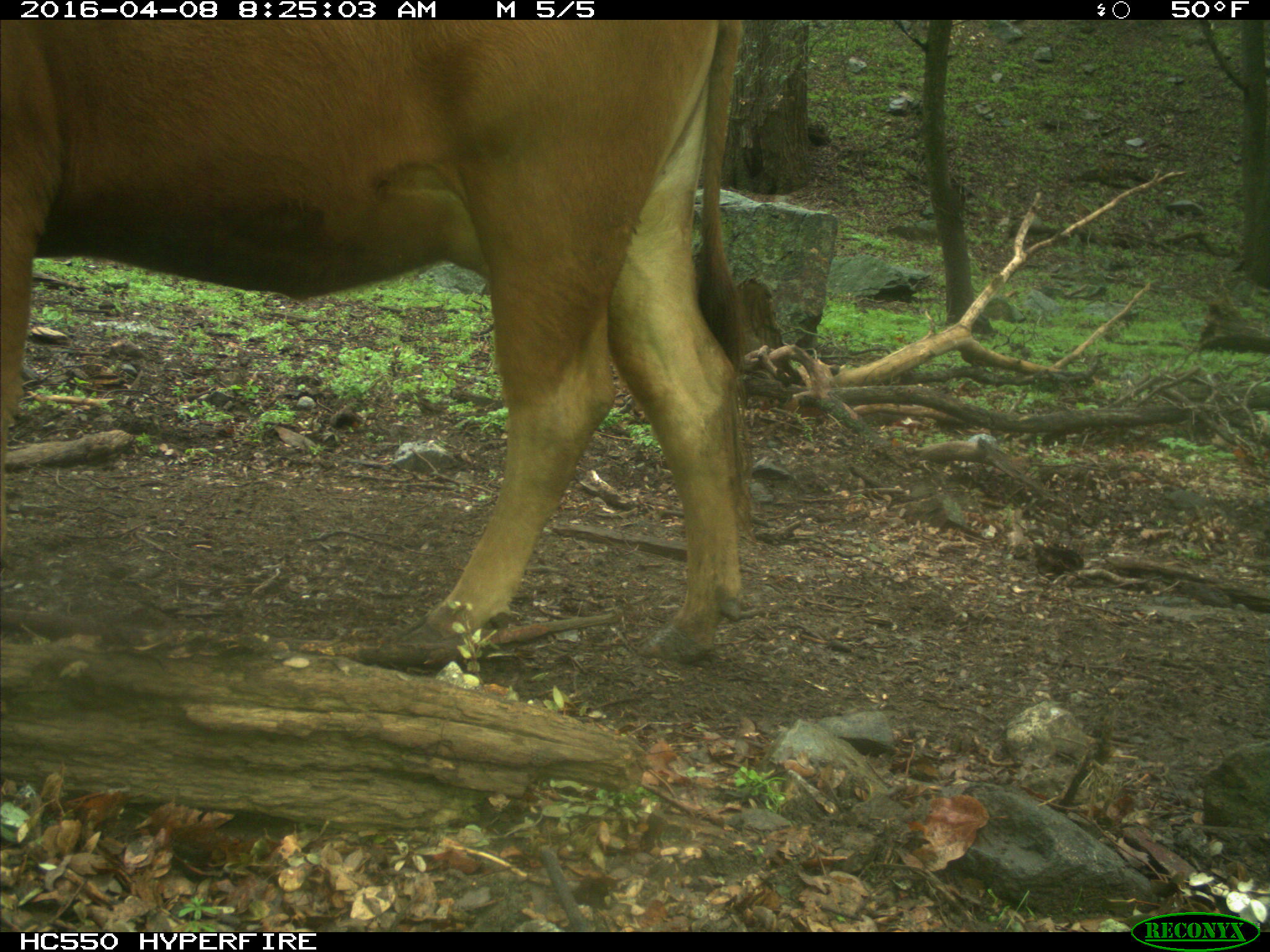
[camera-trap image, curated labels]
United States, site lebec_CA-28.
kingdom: Animalia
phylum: Chordata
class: Mammalia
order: Artiodactyla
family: Bovidae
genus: Bos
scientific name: Bos taurus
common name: domestic cow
Bos taurus (domestic cow).